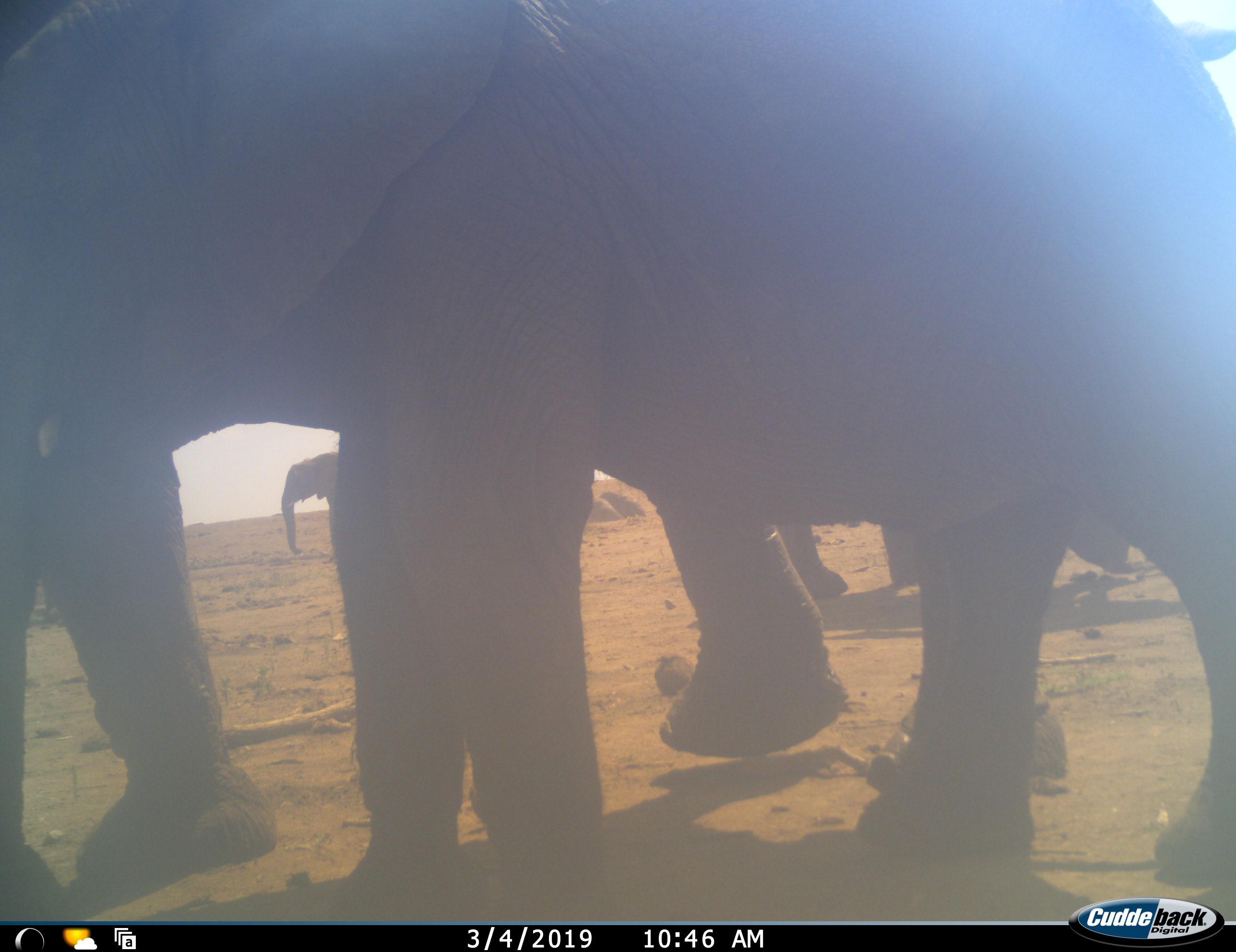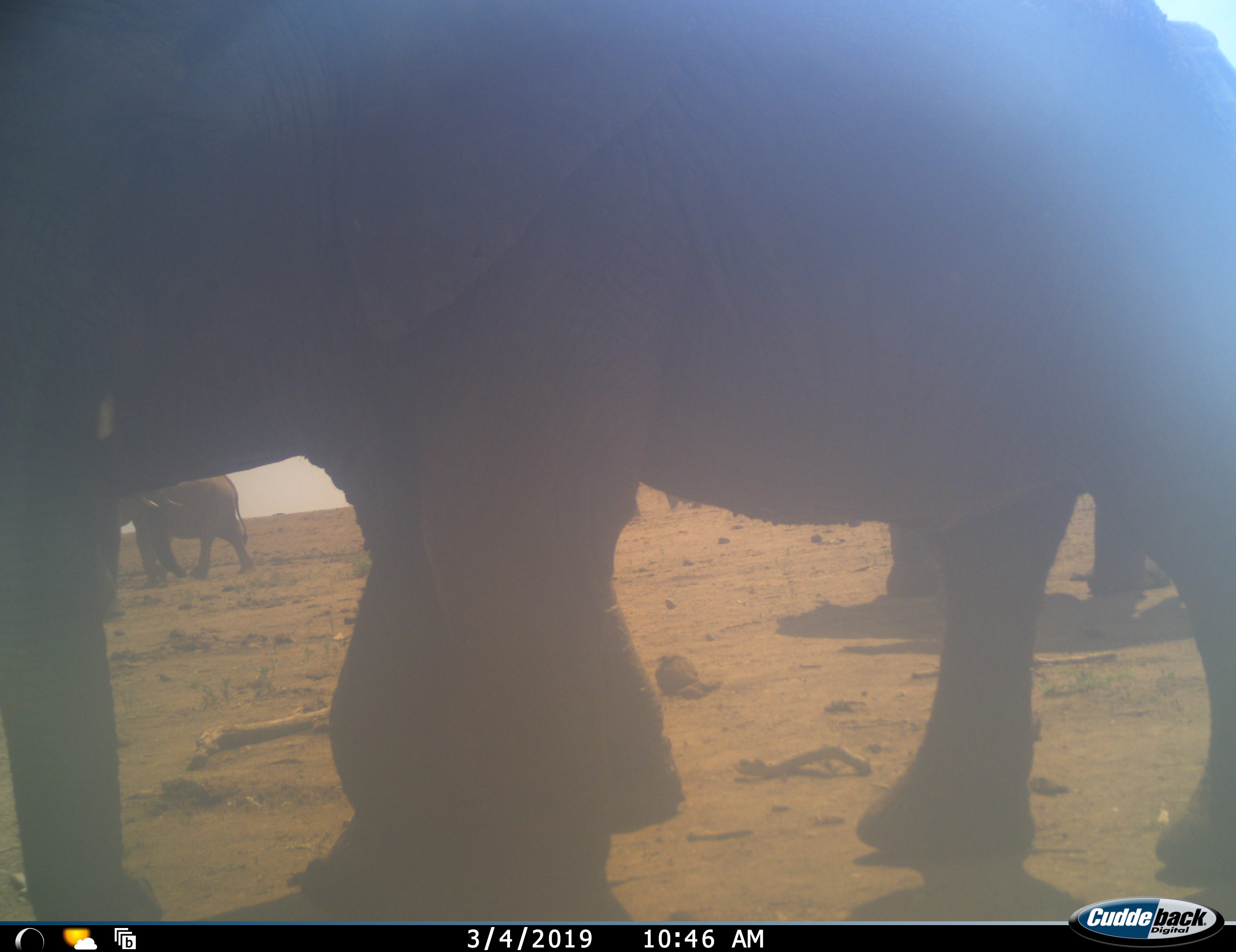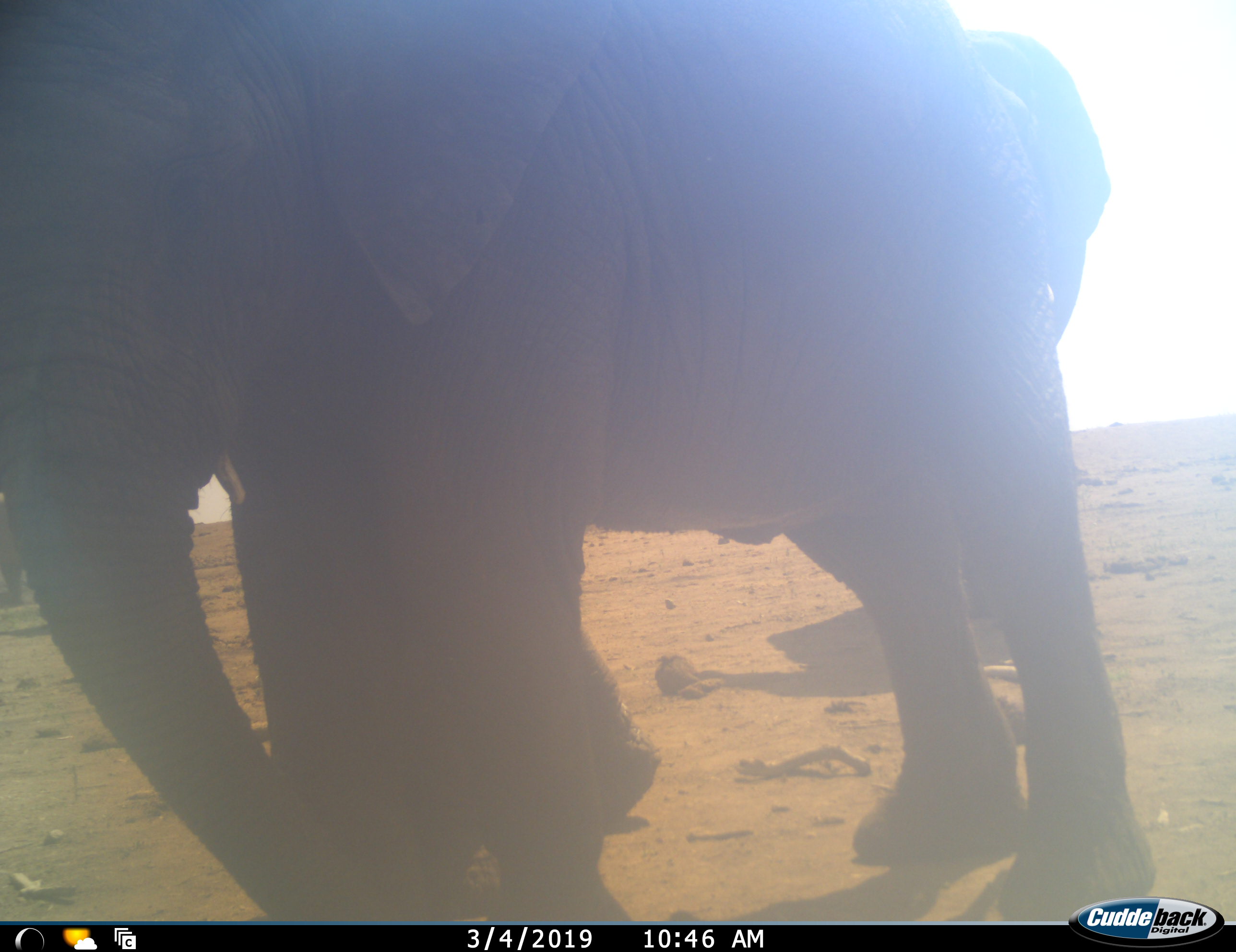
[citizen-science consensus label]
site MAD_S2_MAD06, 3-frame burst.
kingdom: Animalia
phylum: Chordata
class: Mammalia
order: Proboscidea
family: Elephantidae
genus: Loxodonta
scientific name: Loxodonta africana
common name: african bush elephant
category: elephant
Elephant (african bush elephant) (Loxodonta africana), count 4. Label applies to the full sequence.